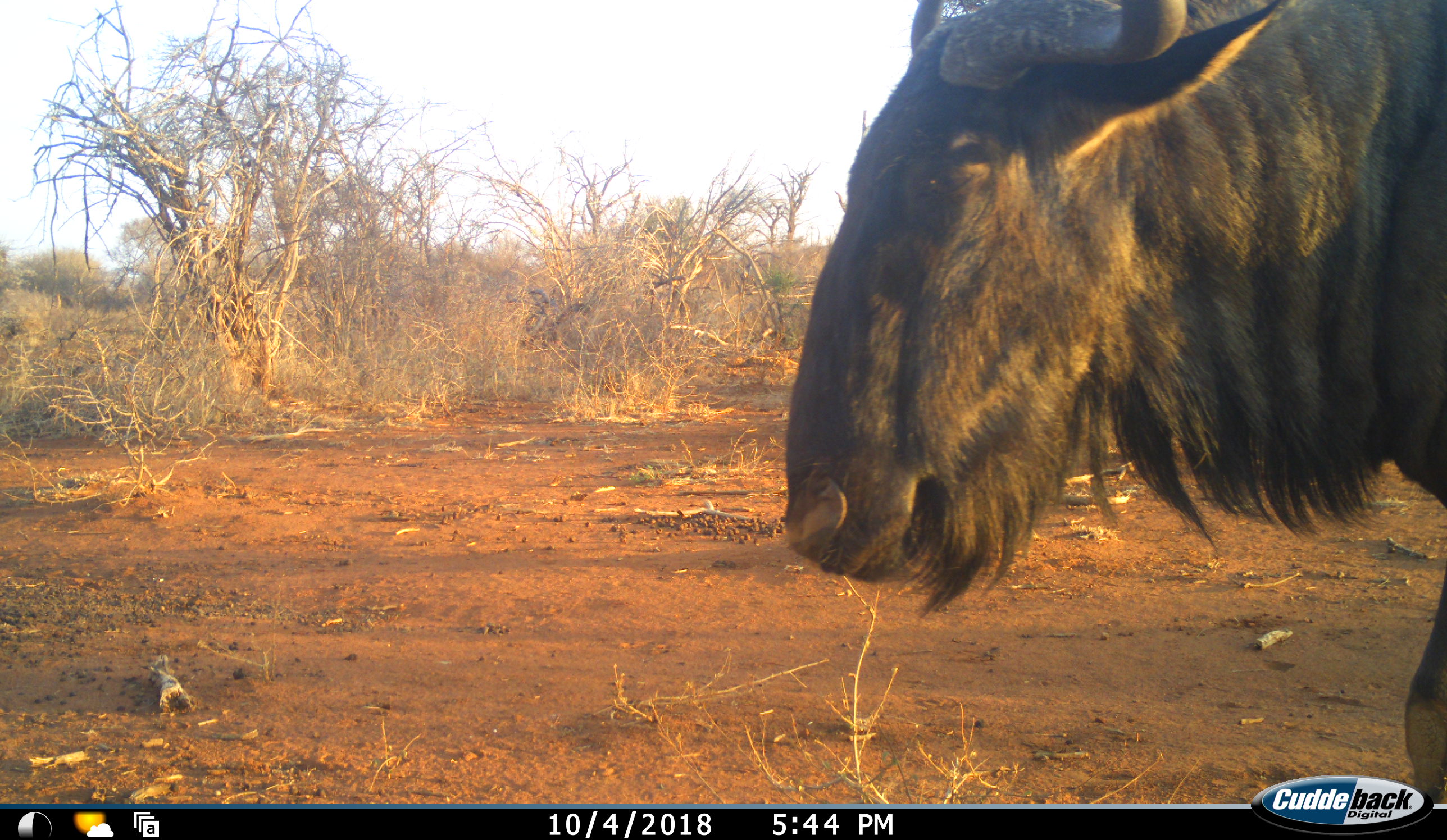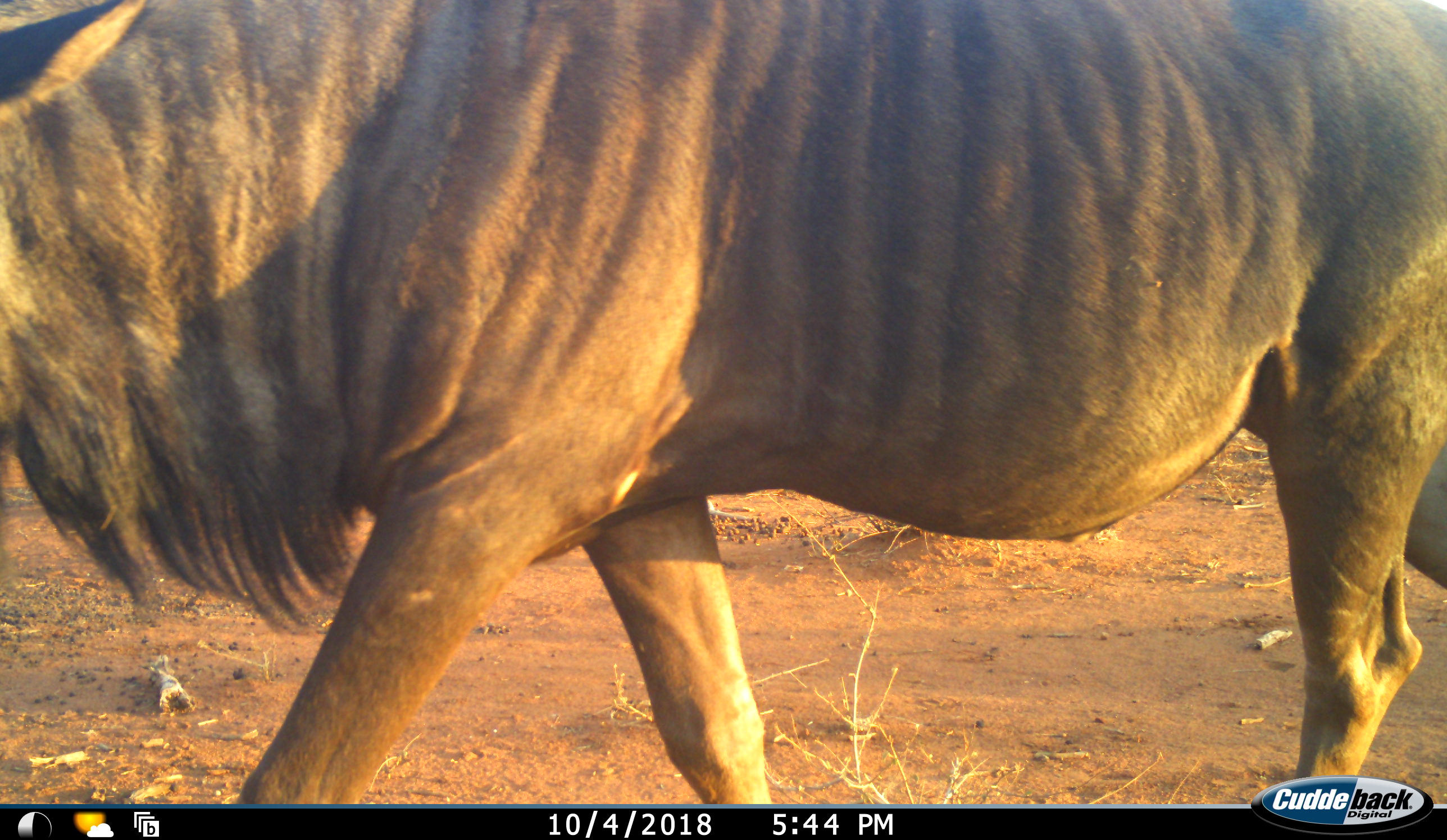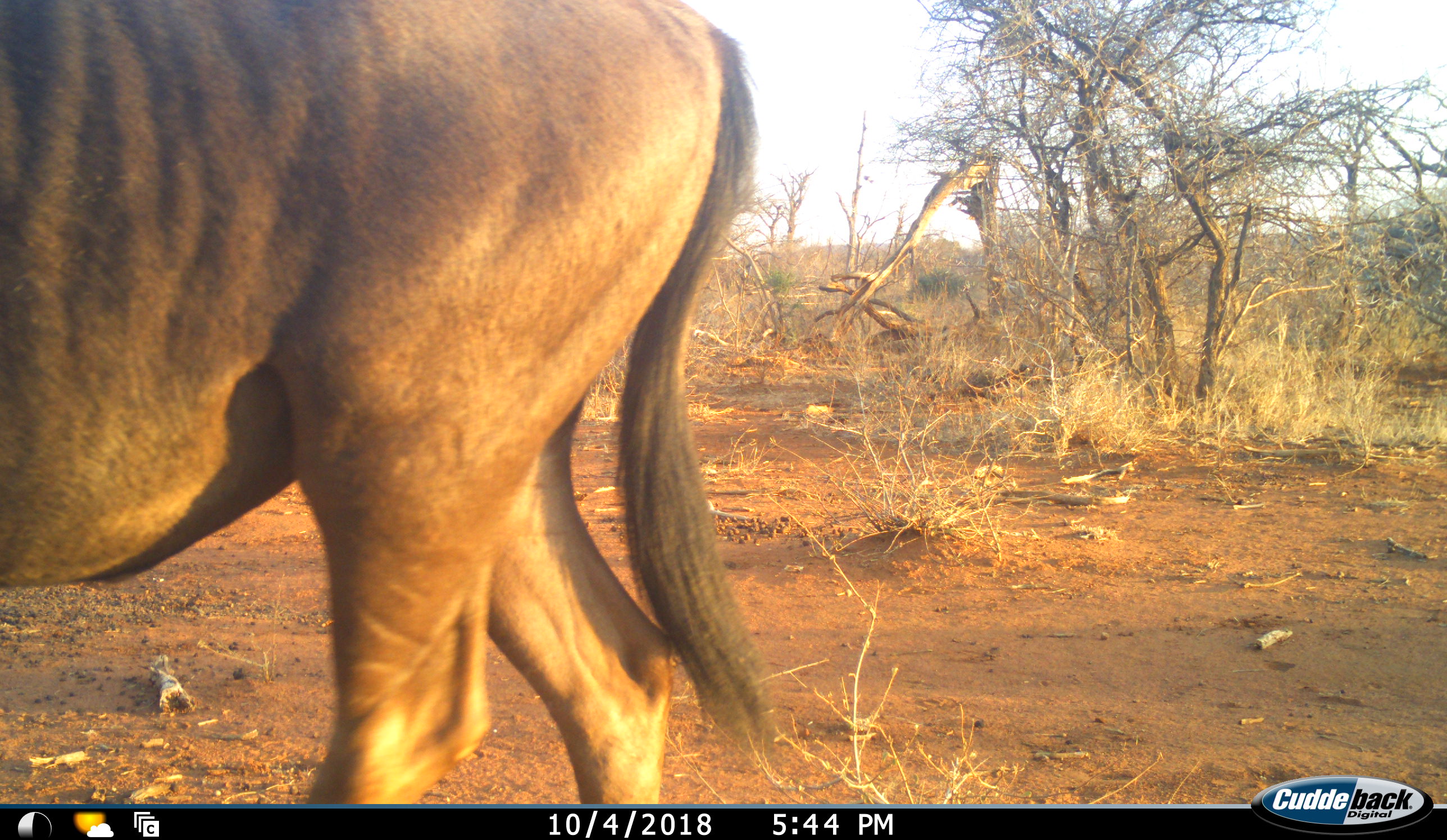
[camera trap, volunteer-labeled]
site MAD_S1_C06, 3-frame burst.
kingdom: Animalia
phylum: Chordata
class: Mammalia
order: Artiodactyla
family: Bovidae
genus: Connochaetes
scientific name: Connochaetes taurinus taurinus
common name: blue wildebeest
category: wildebeestblue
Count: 1.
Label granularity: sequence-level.